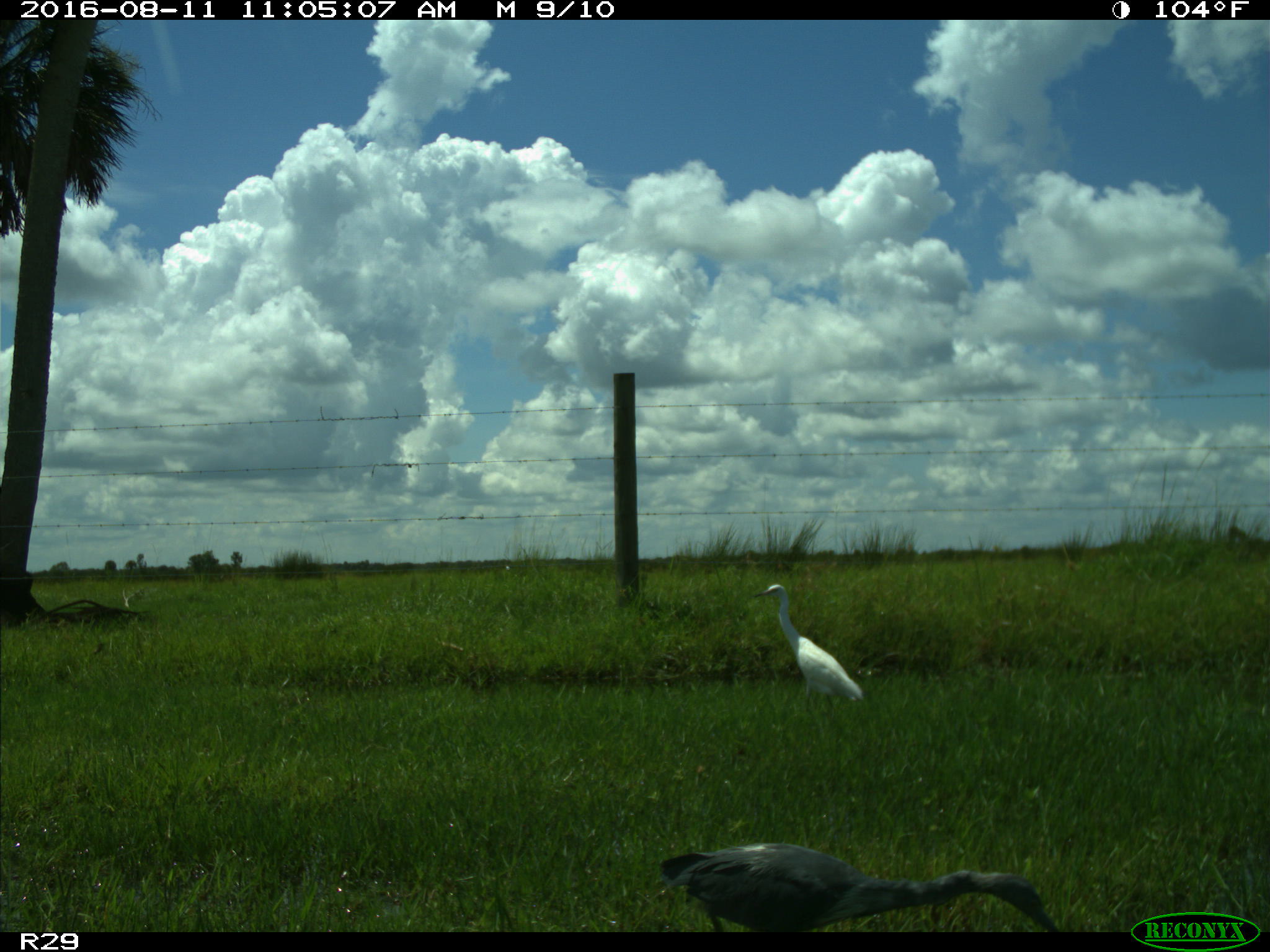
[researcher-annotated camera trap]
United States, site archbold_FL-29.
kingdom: Animalia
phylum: Chordata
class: Aves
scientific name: Aves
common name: birds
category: unidentified bird